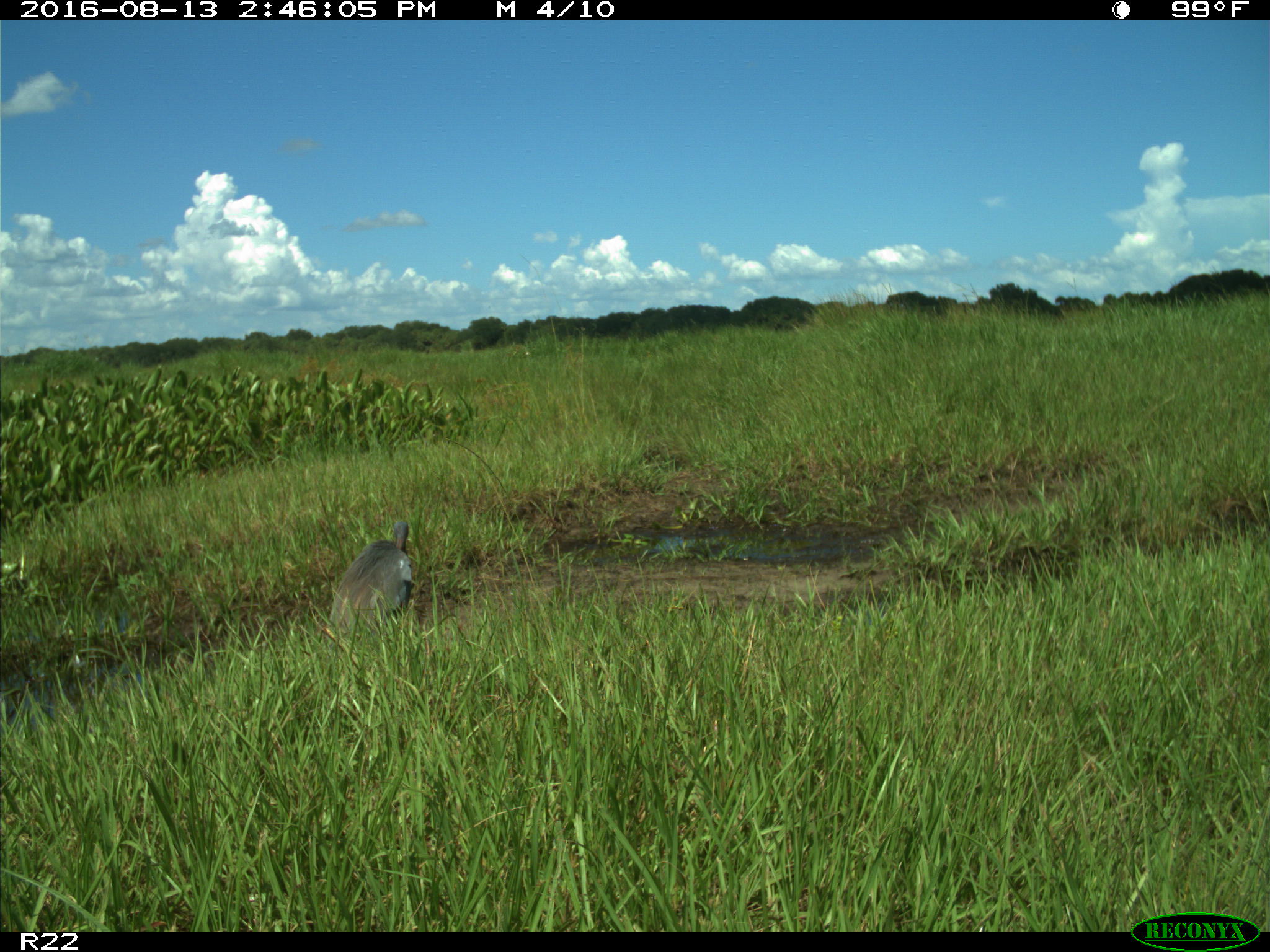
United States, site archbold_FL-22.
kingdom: Animalia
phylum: Chordata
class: Aves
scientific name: Aves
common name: birds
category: unidentified bird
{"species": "unidentified bird (birds) (Aves)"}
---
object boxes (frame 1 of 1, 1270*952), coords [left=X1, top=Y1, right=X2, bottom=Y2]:
animal: [left=329, top=521, right=414, bottom=633]